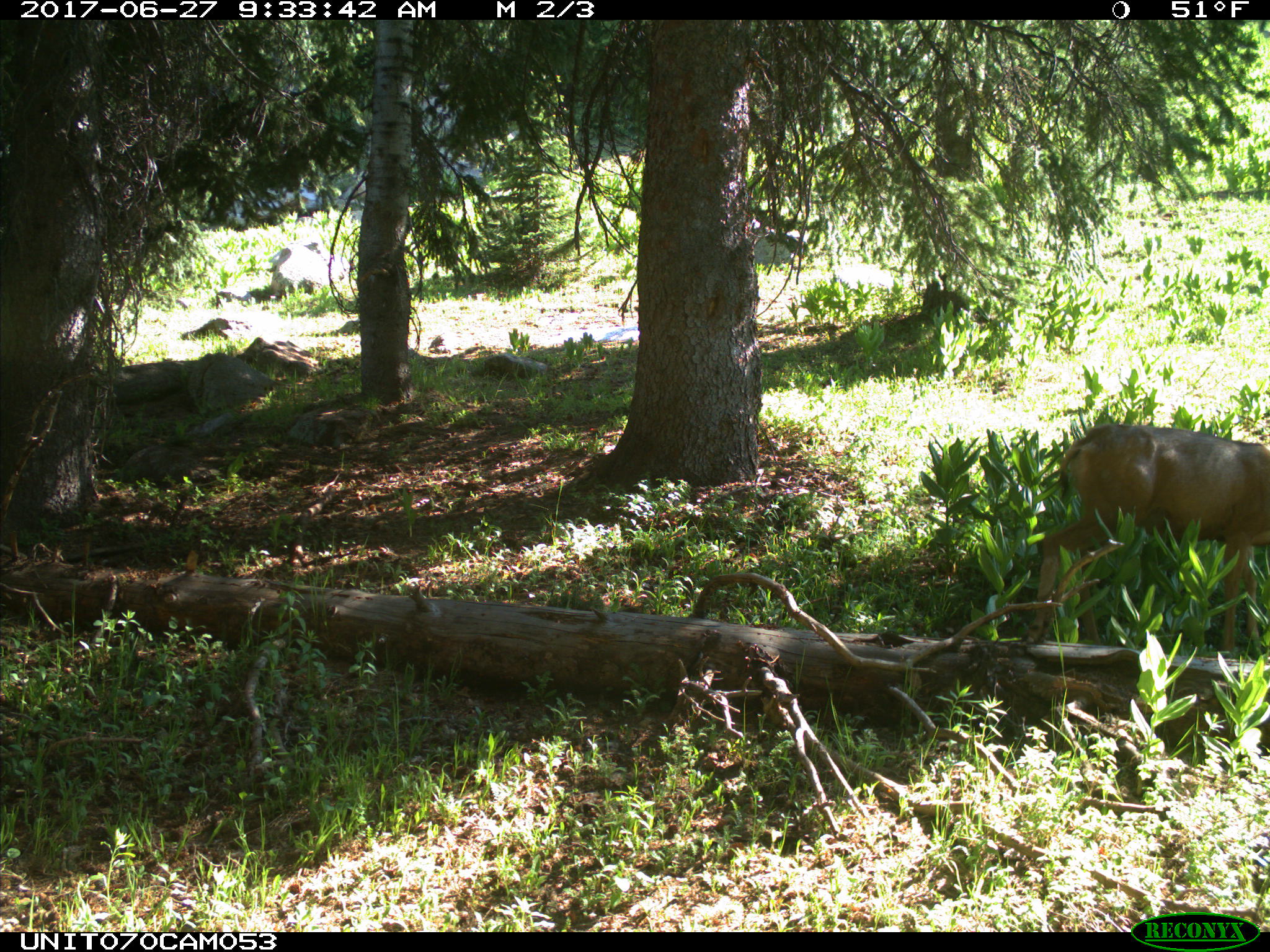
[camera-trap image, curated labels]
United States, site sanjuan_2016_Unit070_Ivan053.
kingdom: Animalia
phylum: Chordata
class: Mammalia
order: Artiodactyla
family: Cervidae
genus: Odocoileus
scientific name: Odocoileus hemionus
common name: mule deer